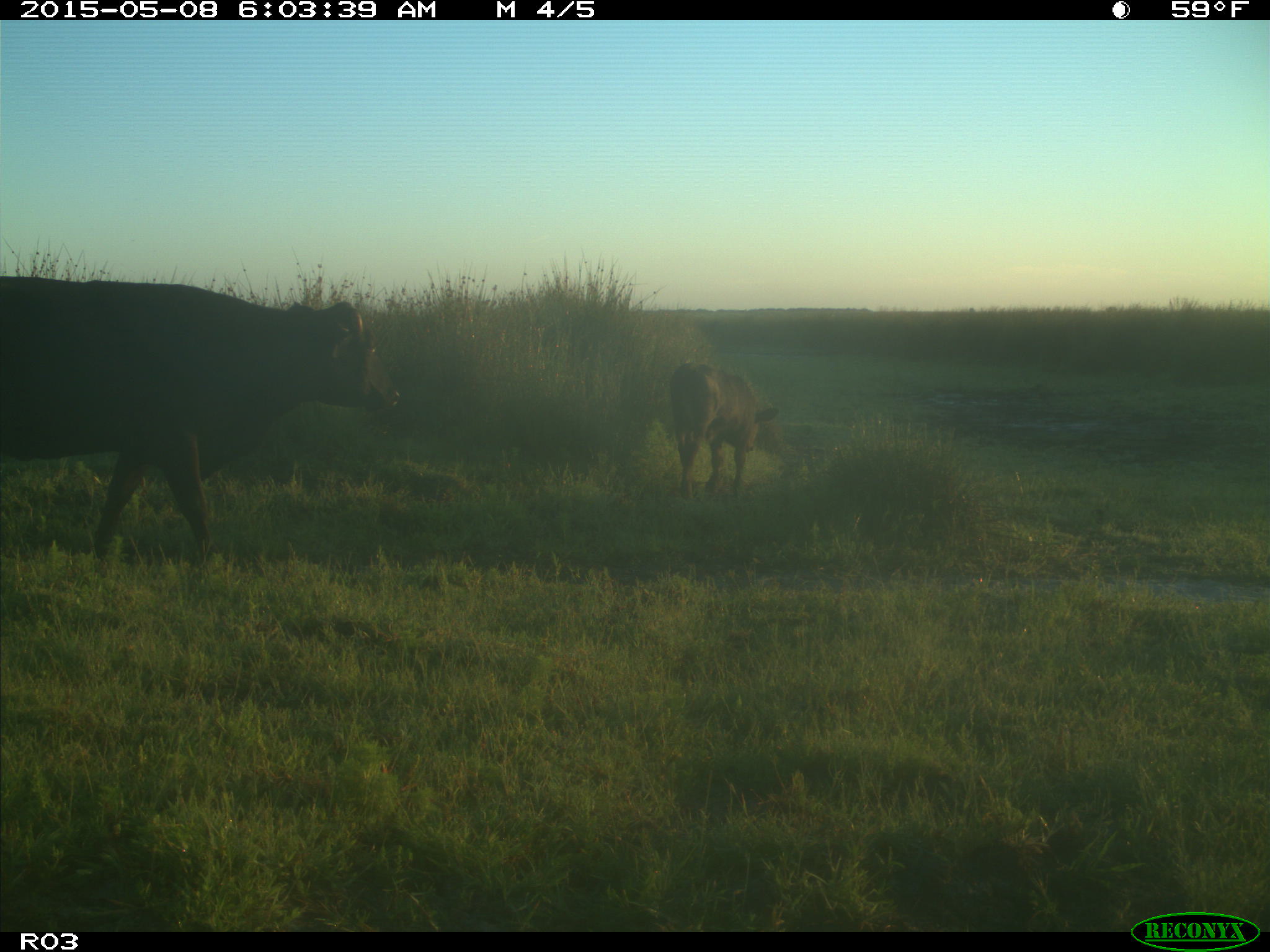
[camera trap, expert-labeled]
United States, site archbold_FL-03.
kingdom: Animalia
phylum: Chordata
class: Mammalia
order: Artiodactyla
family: Bovidae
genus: Bos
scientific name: Bos taurus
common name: domestic cow